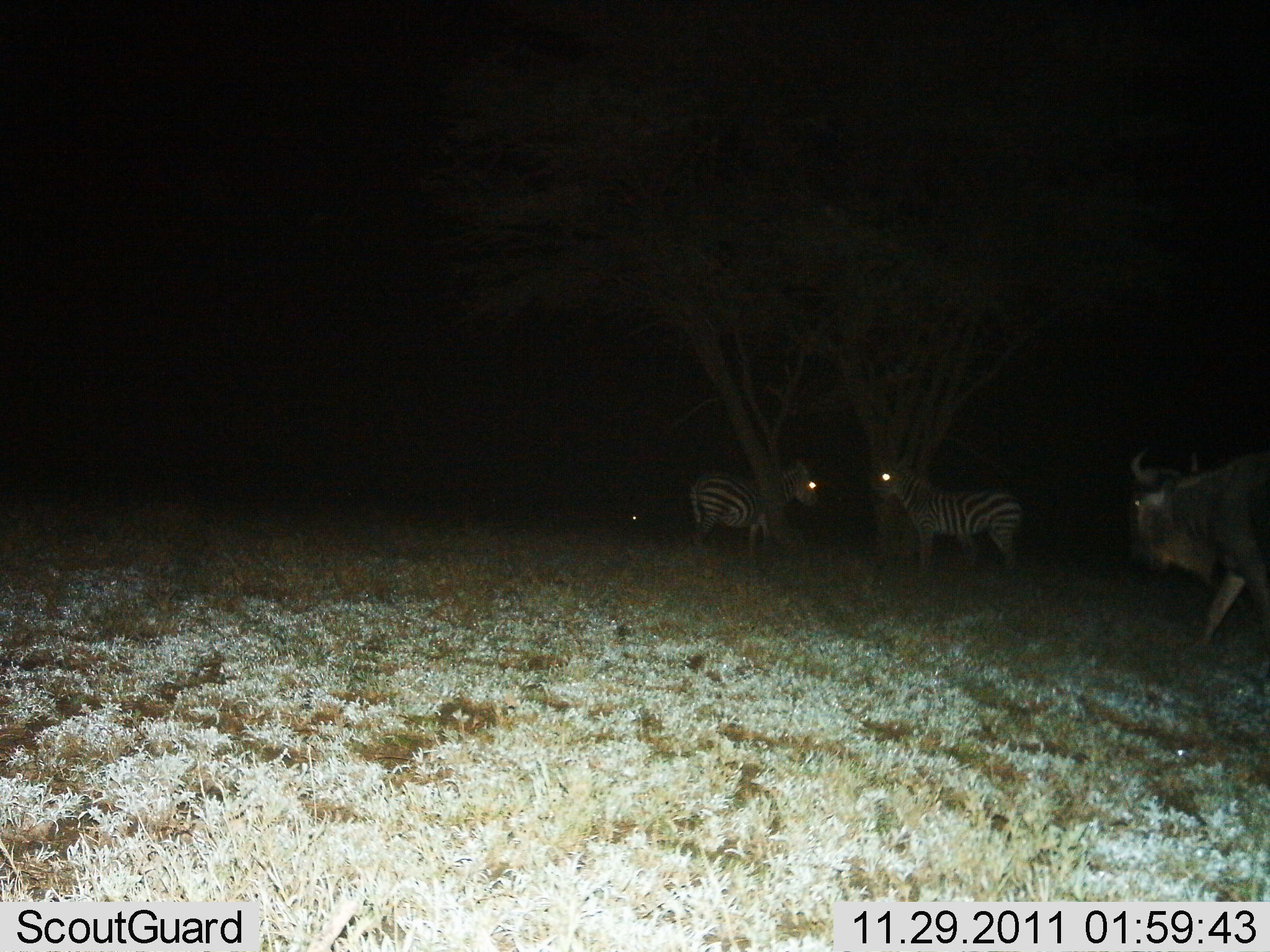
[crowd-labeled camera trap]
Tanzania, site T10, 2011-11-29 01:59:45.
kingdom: Animalia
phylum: Chordata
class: Mammalia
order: Artiodactyla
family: Bovidae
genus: Connochaetes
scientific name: Connochaetes taurinus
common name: blue wildebeest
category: wildebeest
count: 1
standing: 17%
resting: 0%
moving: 83%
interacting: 0%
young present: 0%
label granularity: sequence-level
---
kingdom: Animalia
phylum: Chordata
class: Mammalia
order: Perissodactyla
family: Equidae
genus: Equus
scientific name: Equus quagga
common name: plains zebra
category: zebra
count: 2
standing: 100%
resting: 0%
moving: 0%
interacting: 0%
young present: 0%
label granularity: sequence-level